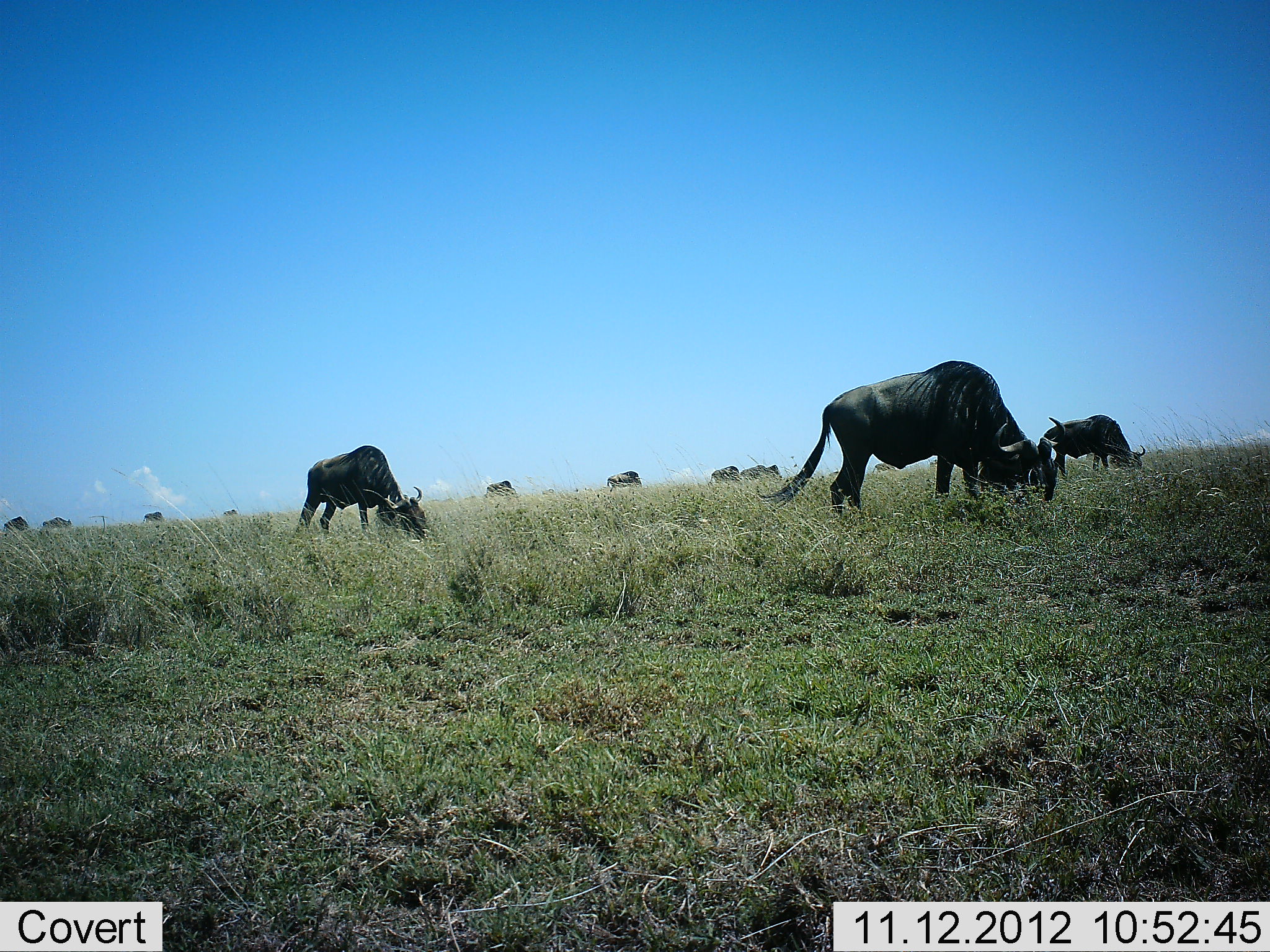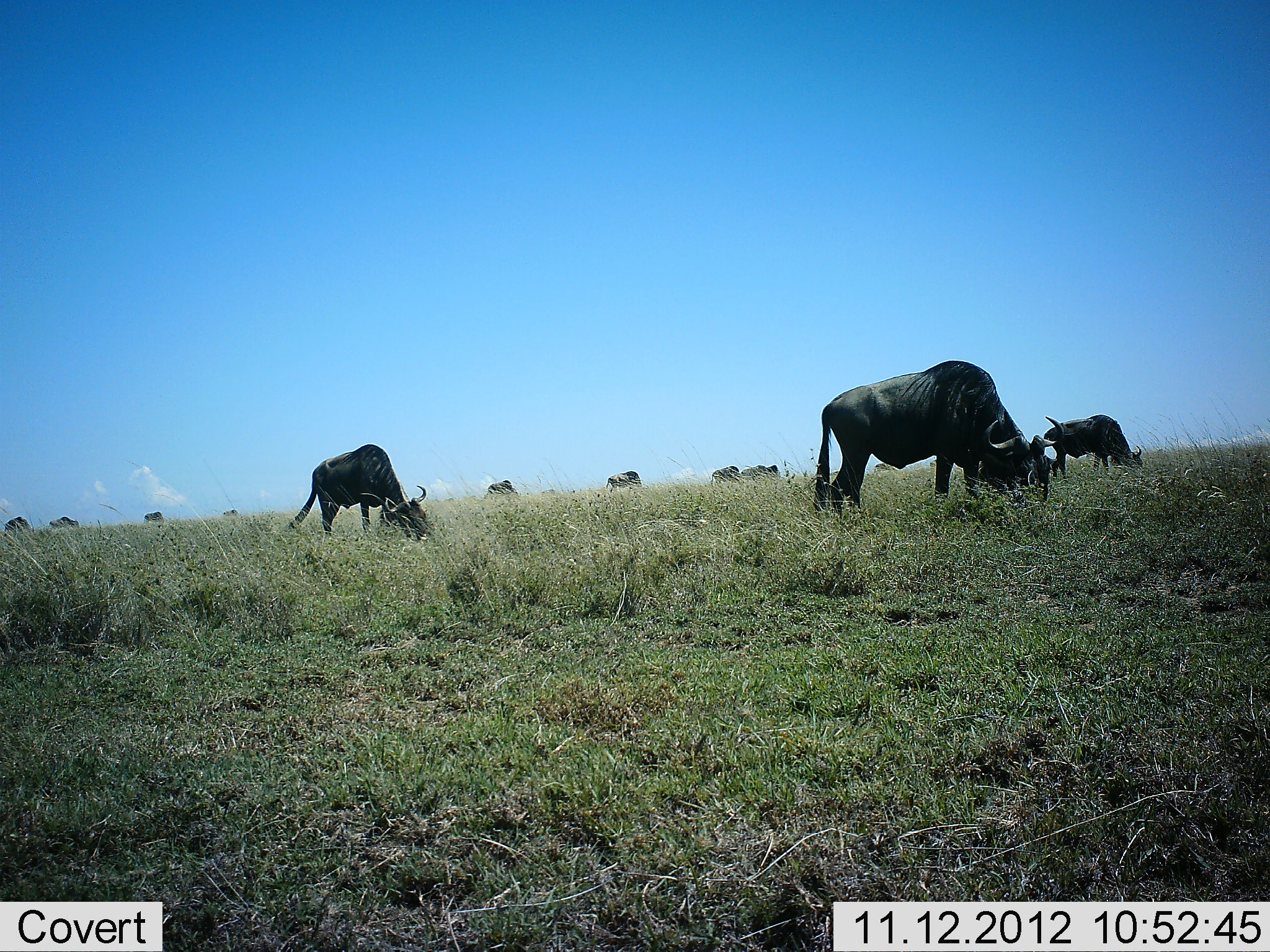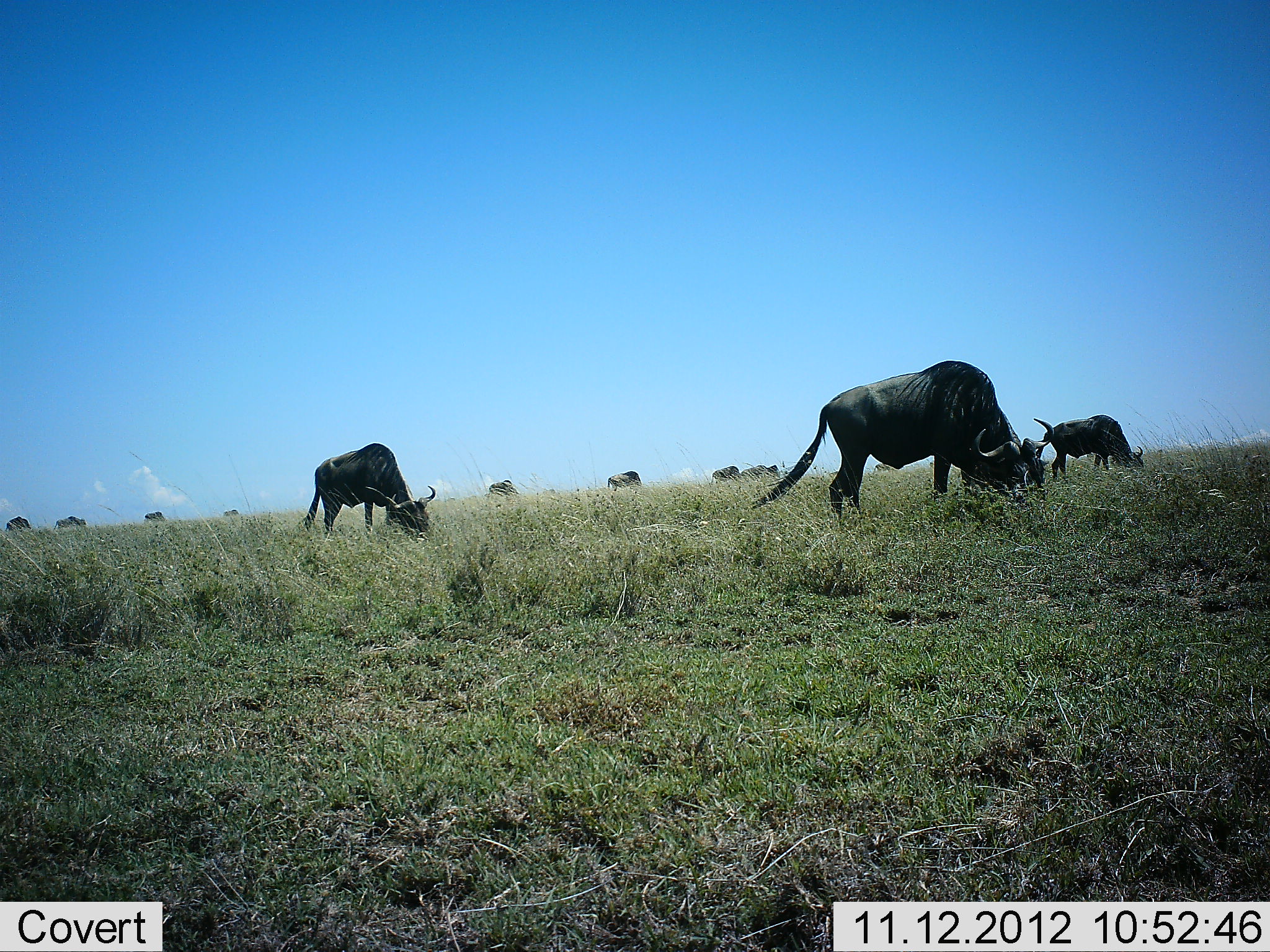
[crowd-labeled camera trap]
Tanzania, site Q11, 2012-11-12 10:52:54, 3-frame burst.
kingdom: Animalia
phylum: Chordata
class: Mammalia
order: Artiodactyla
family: Bovidae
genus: Connochaetes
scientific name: Connochaetes taurinus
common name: blue wildebeest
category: wildebeest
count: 11-50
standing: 40%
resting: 0%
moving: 30%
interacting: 0%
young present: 0%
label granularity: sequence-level